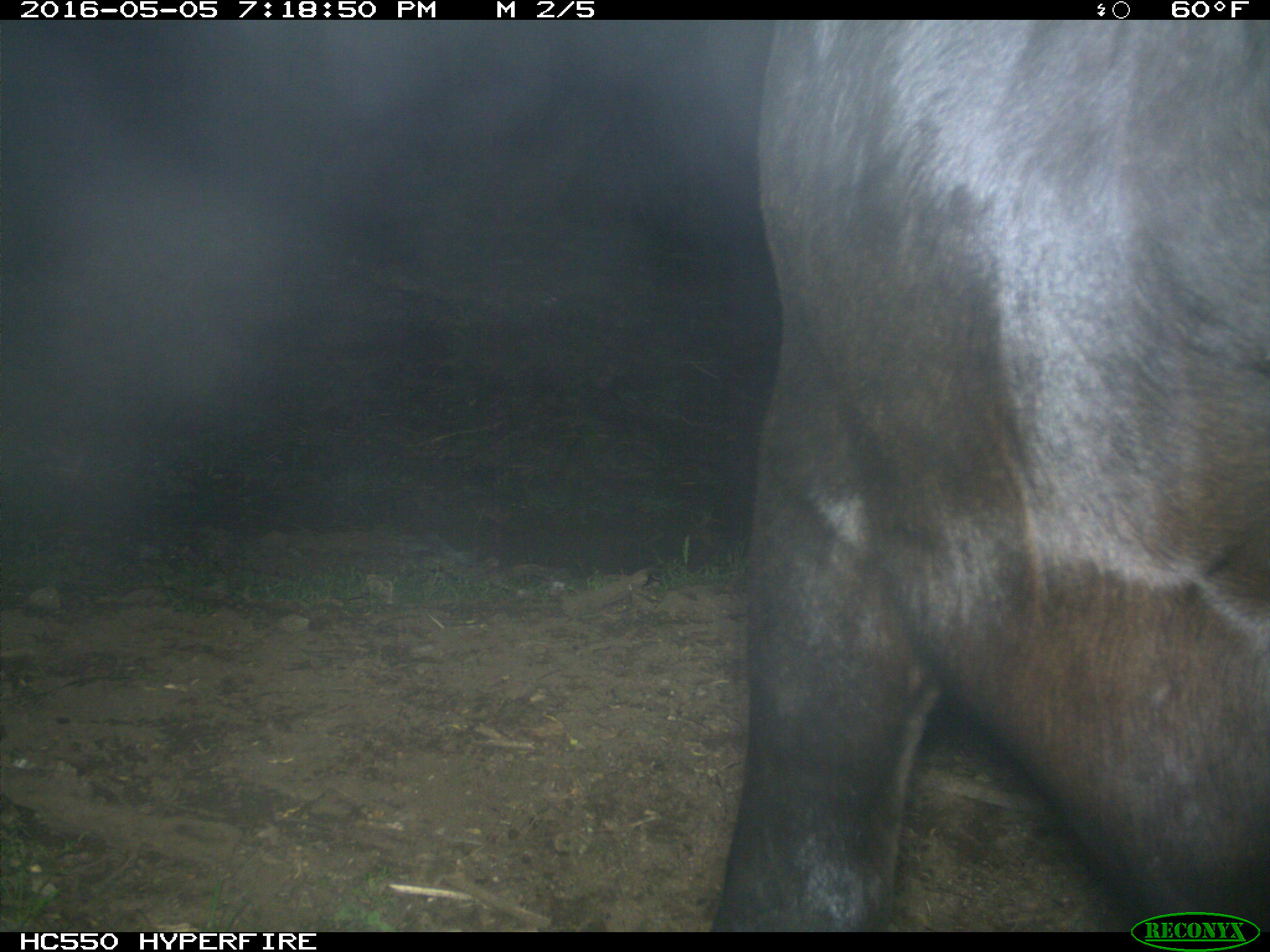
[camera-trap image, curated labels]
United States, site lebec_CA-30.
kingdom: Animalia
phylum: Chordata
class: Mammalia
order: Artiodactyla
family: Bovidae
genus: Bos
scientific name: Bos taurus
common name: domestic cow